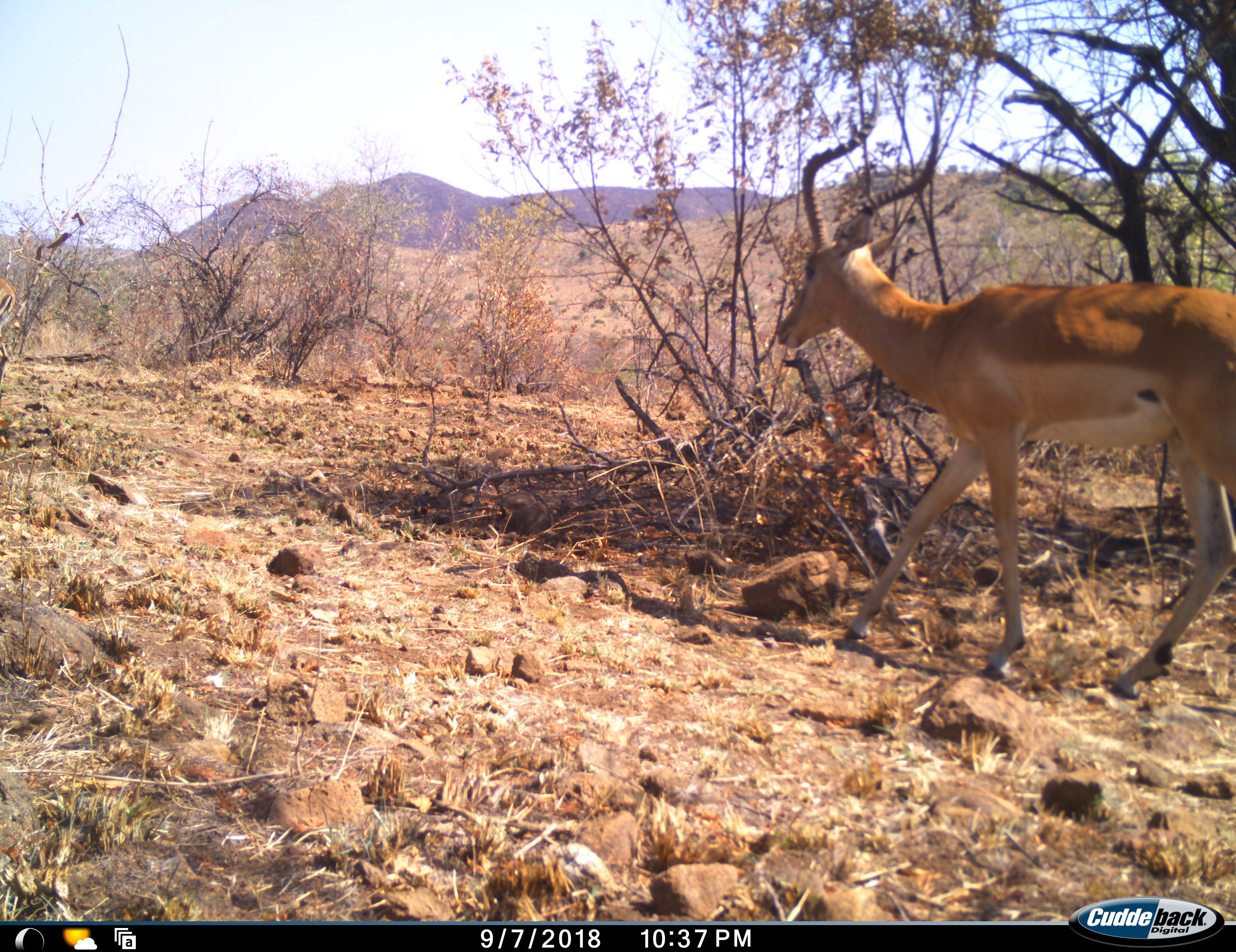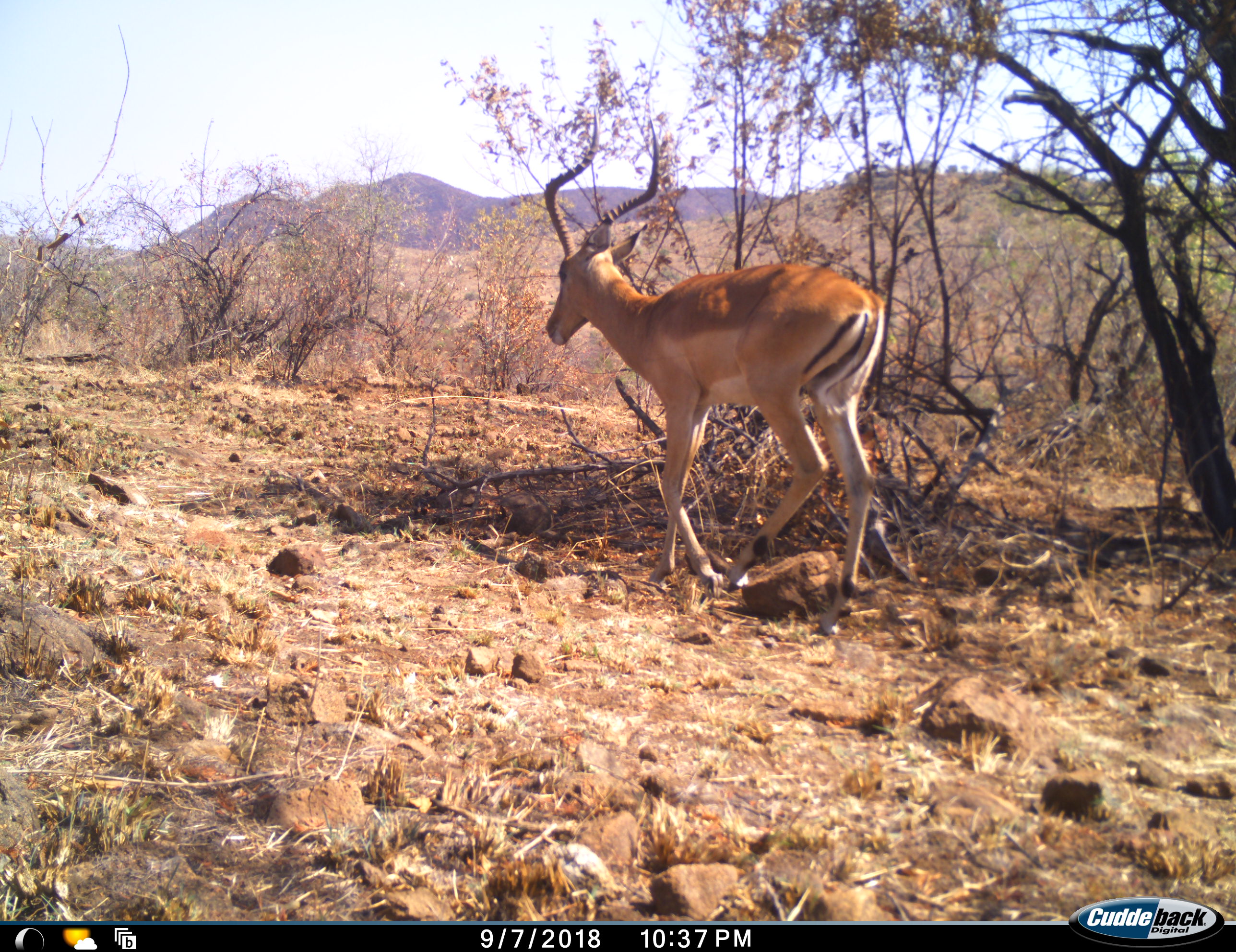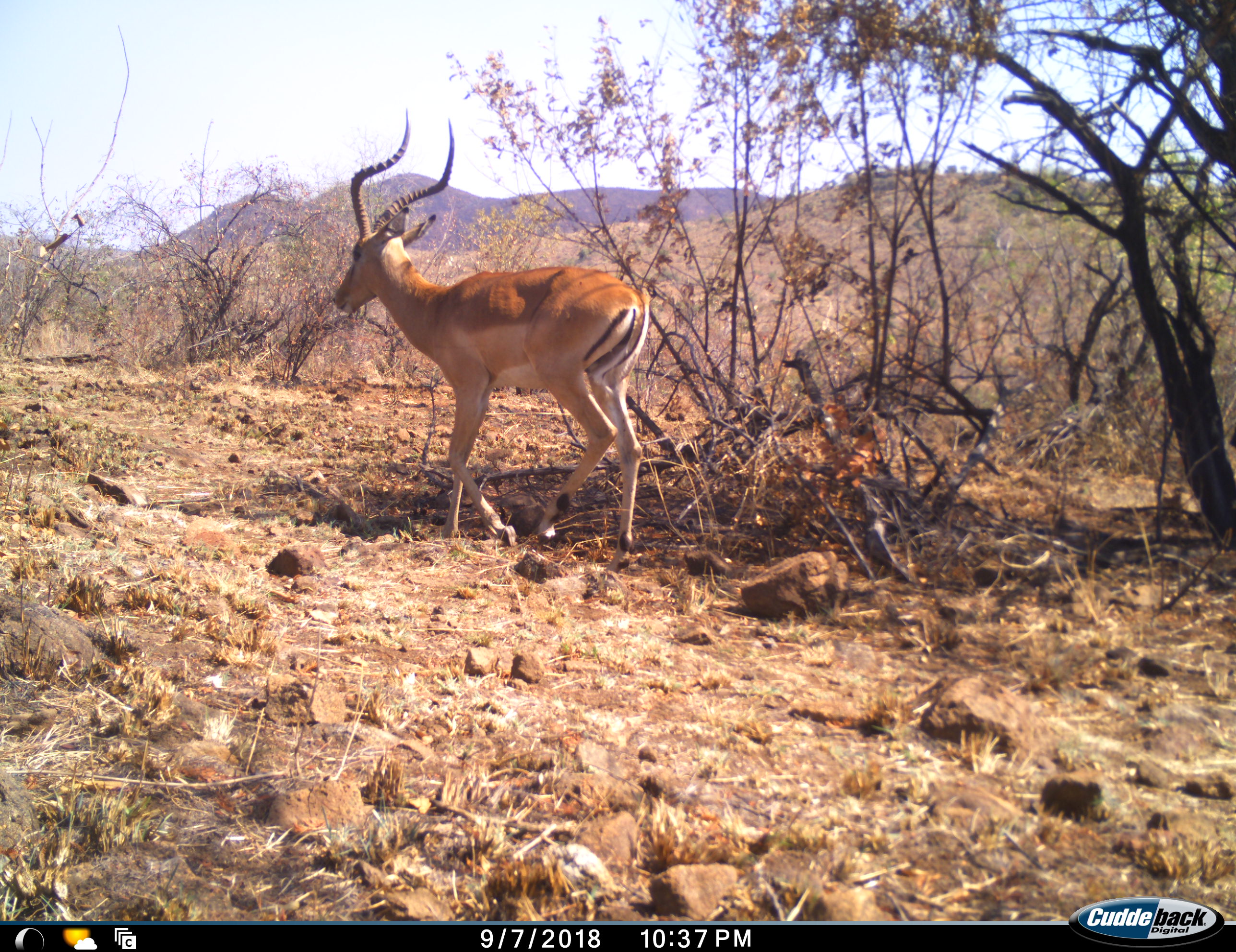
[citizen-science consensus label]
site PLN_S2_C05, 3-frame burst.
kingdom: Animalia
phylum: Chordata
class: Mammalia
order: Artiodactyla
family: Bovidae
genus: Aepyceros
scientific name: Aepyceros melampus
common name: impala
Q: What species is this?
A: Impala (Aepyceros melampus).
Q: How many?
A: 1.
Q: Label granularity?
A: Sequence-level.